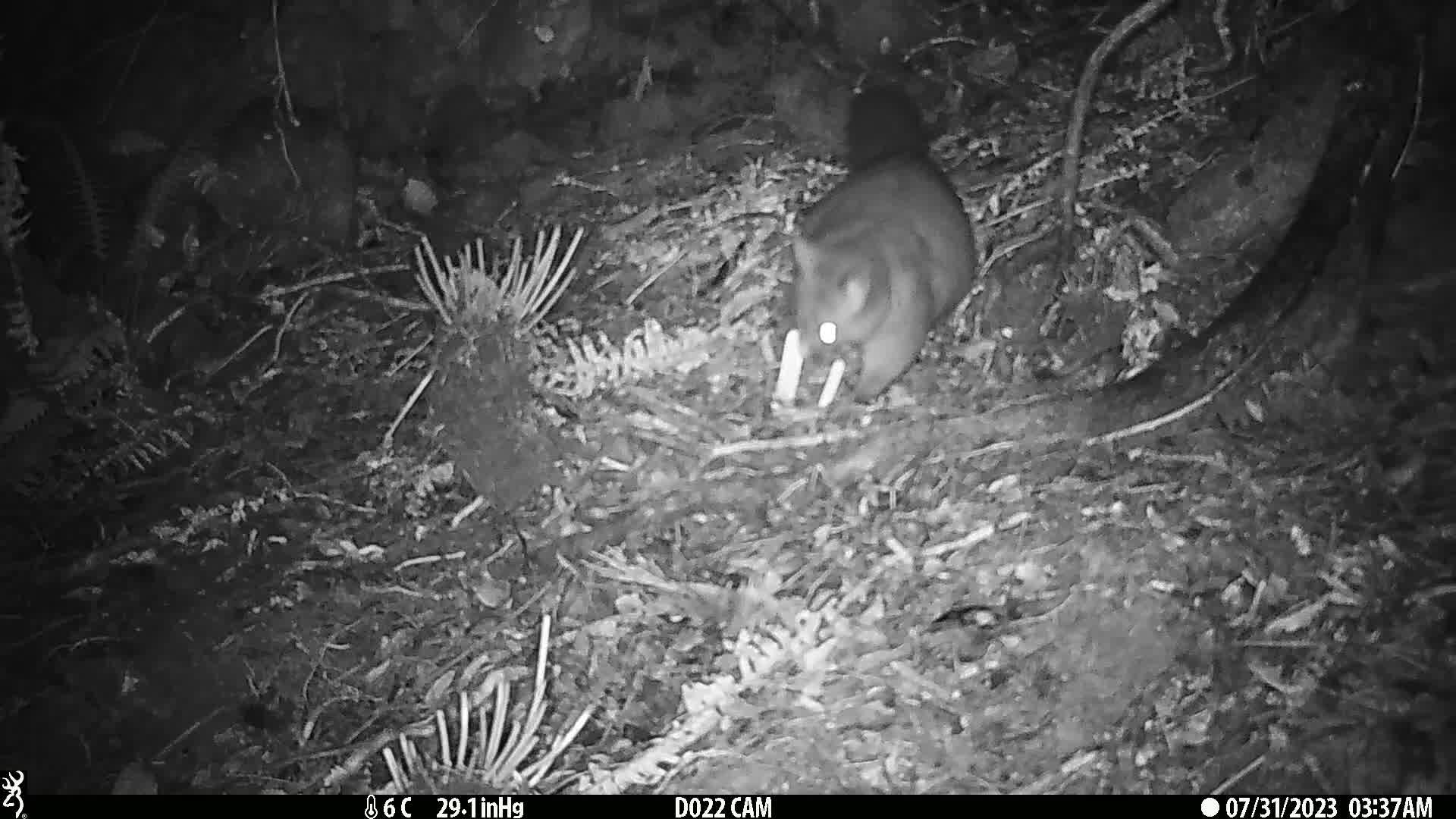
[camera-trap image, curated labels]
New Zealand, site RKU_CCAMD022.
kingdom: Animalia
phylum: Chordata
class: Mammalia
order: Diprotodontia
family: Phalangeridae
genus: Trichosurus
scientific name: Trichosurus vulpecula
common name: common brushtail possum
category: possum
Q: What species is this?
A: Possum (common brushtail possum) (Trichosurus vulpecula).